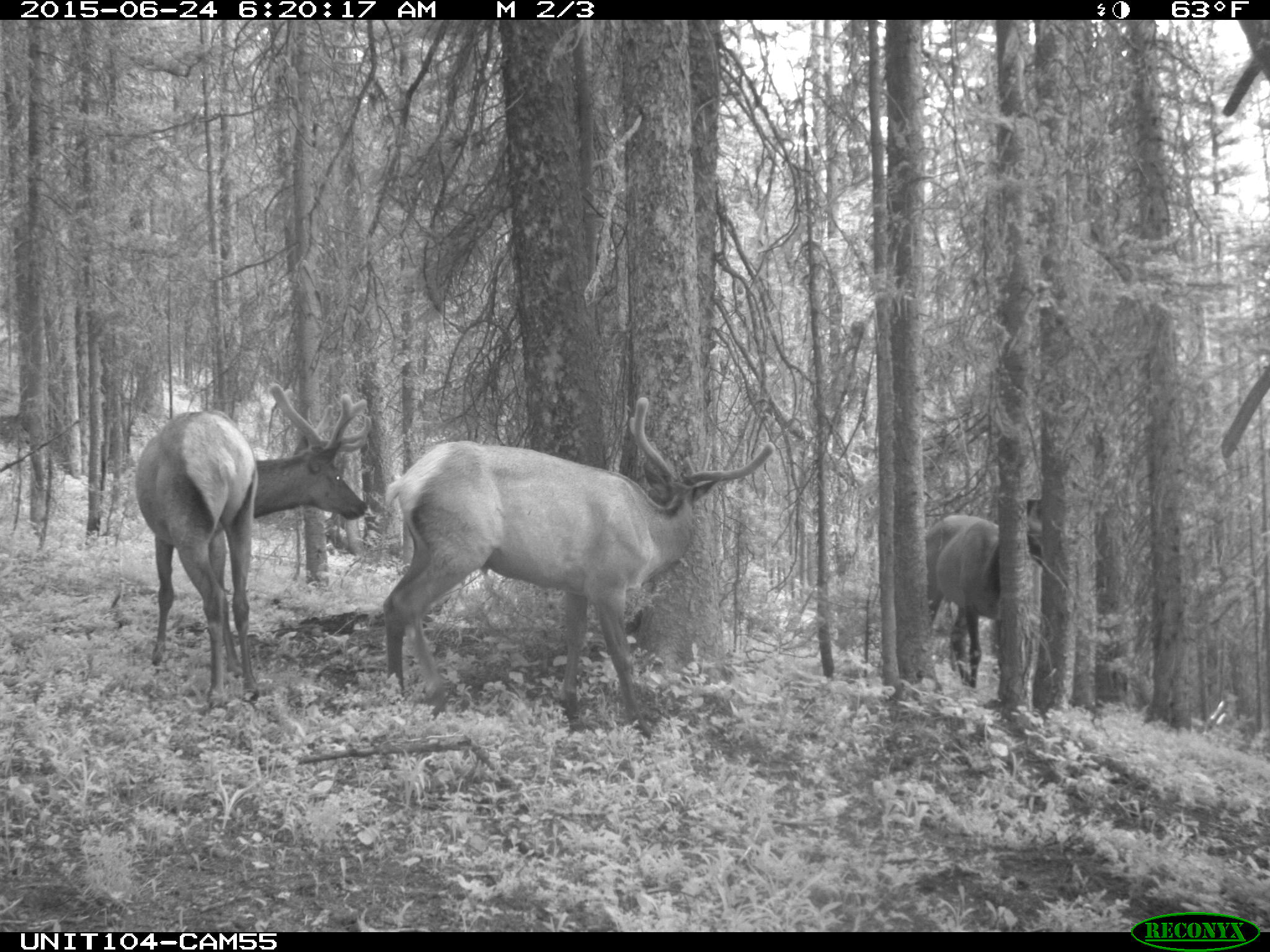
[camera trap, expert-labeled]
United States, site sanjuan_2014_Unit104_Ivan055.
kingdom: Animalia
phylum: Chordata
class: Mammalia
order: Artiodactyla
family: Cervidae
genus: Cervus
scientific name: Cervus elaphus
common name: red deer